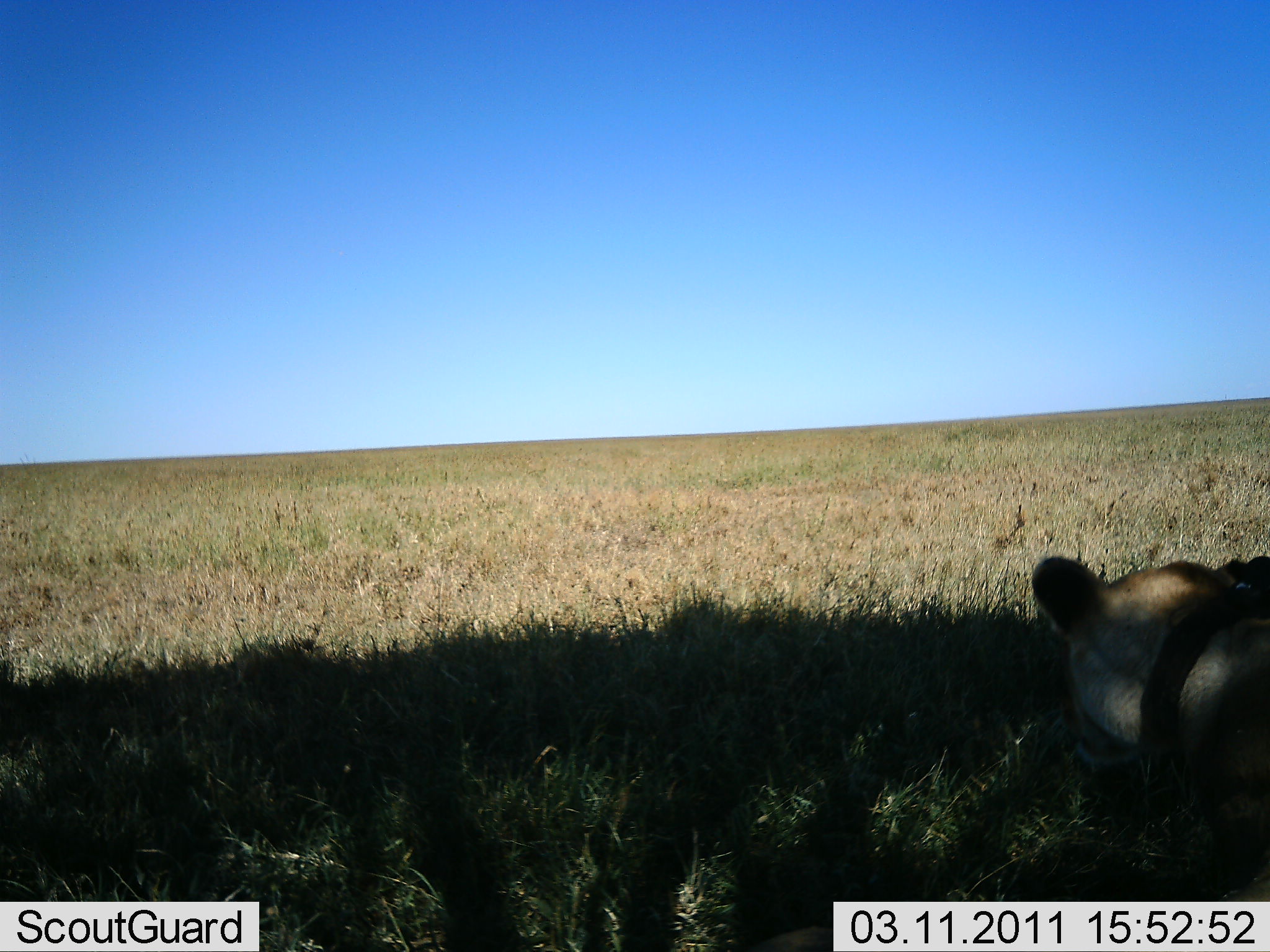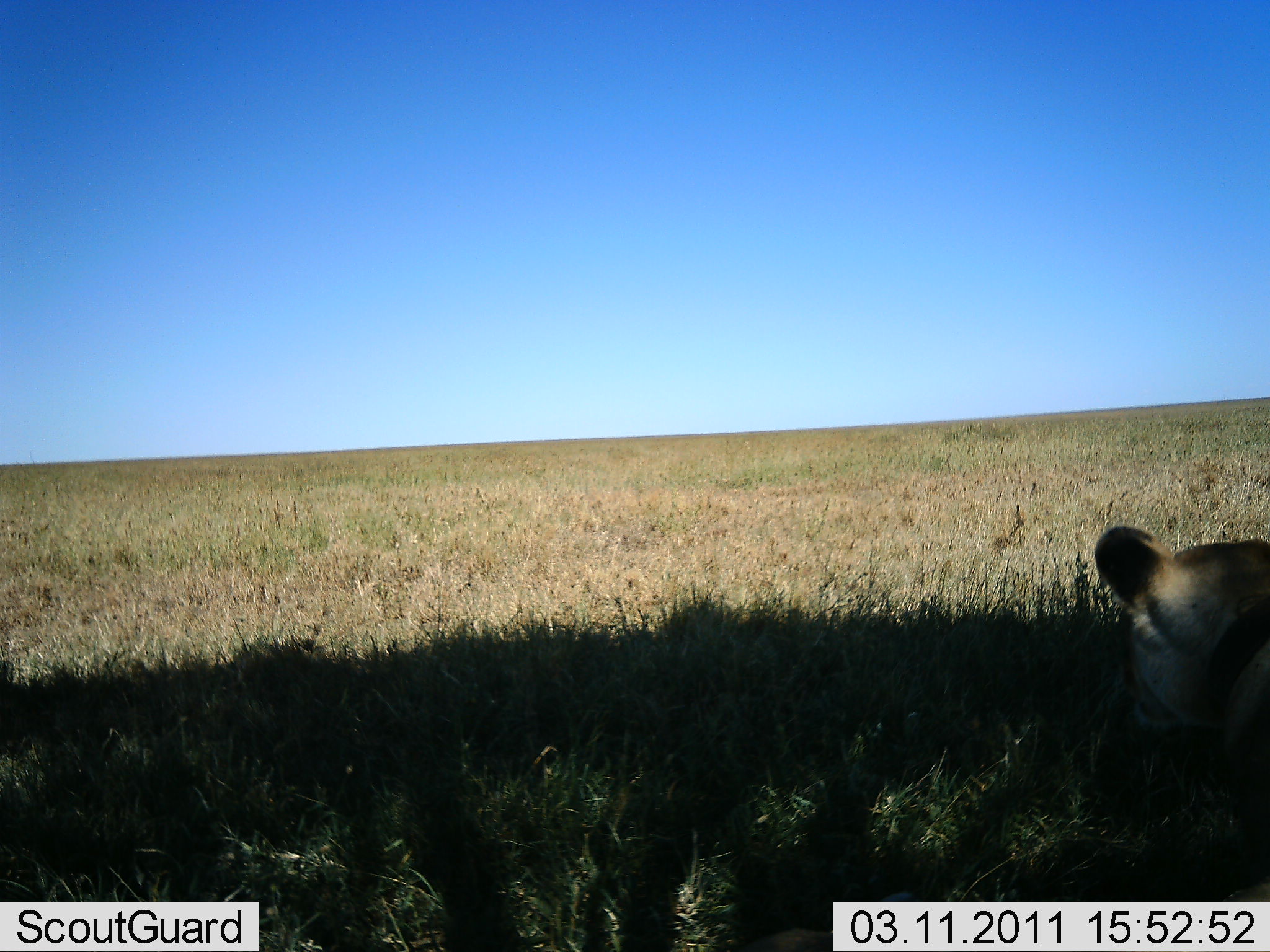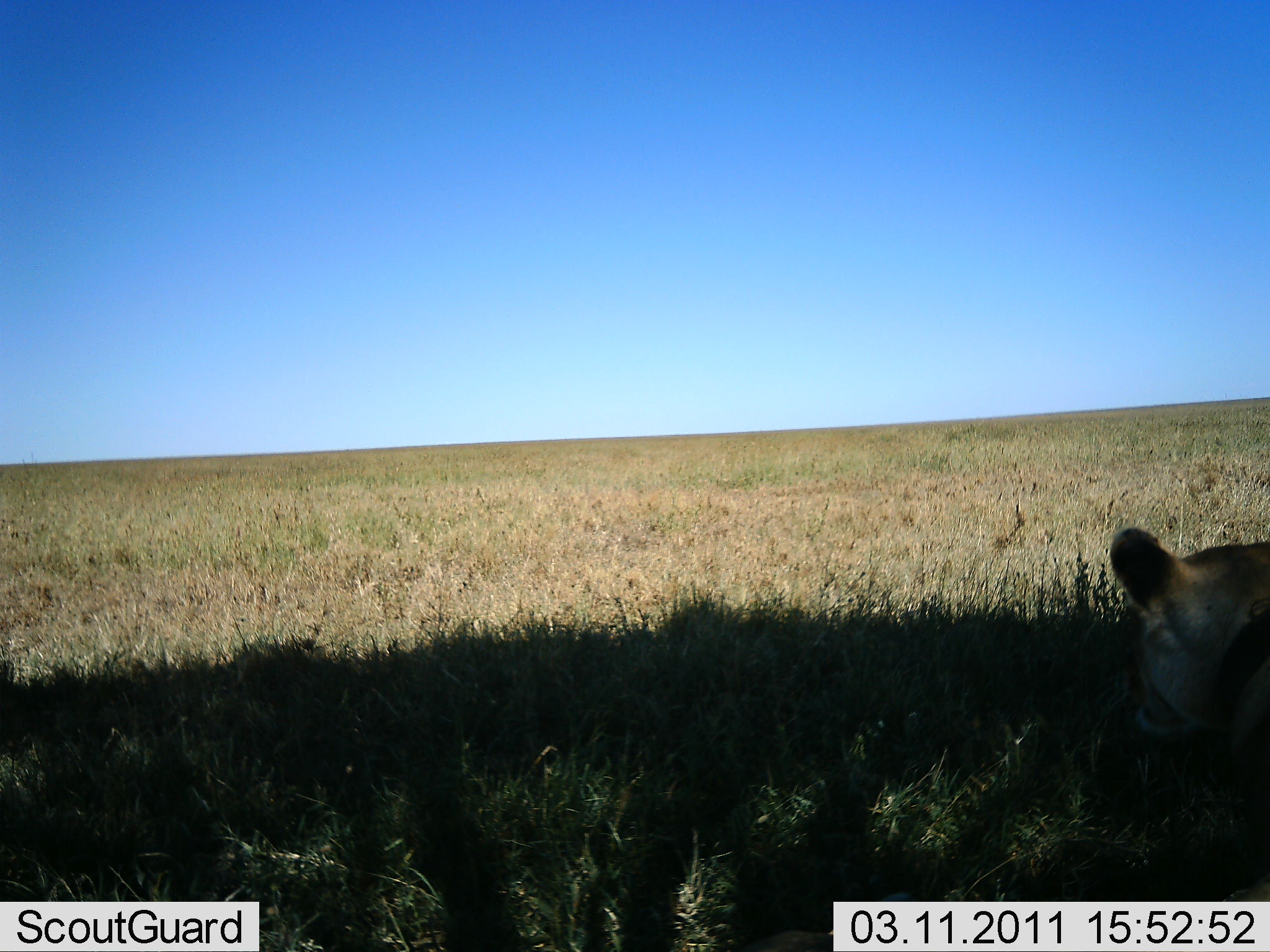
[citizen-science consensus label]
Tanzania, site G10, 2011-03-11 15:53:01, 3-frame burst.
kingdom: Animalia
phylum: Chordata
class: Mammalia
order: Carnivora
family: Felidae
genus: Panthera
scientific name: Panthera leo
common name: lion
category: lionfemale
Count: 1.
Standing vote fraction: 11%.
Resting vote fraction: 44%.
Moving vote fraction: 44%.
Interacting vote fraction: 0%.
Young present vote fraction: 0%.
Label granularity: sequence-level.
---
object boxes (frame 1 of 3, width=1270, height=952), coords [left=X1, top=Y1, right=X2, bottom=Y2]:
animal: [left=1004, top=552, right=1270, bottom=901]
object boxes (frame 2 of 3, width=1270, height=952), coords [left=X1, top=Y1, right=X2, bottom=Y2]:
animal: [left=1088, top=521, right=1270, bottom=902]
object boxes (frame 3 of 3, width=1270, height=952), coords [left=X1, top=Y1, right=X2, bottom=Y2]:
animal: [left=1094, top=523, right=1270, bottom=900]